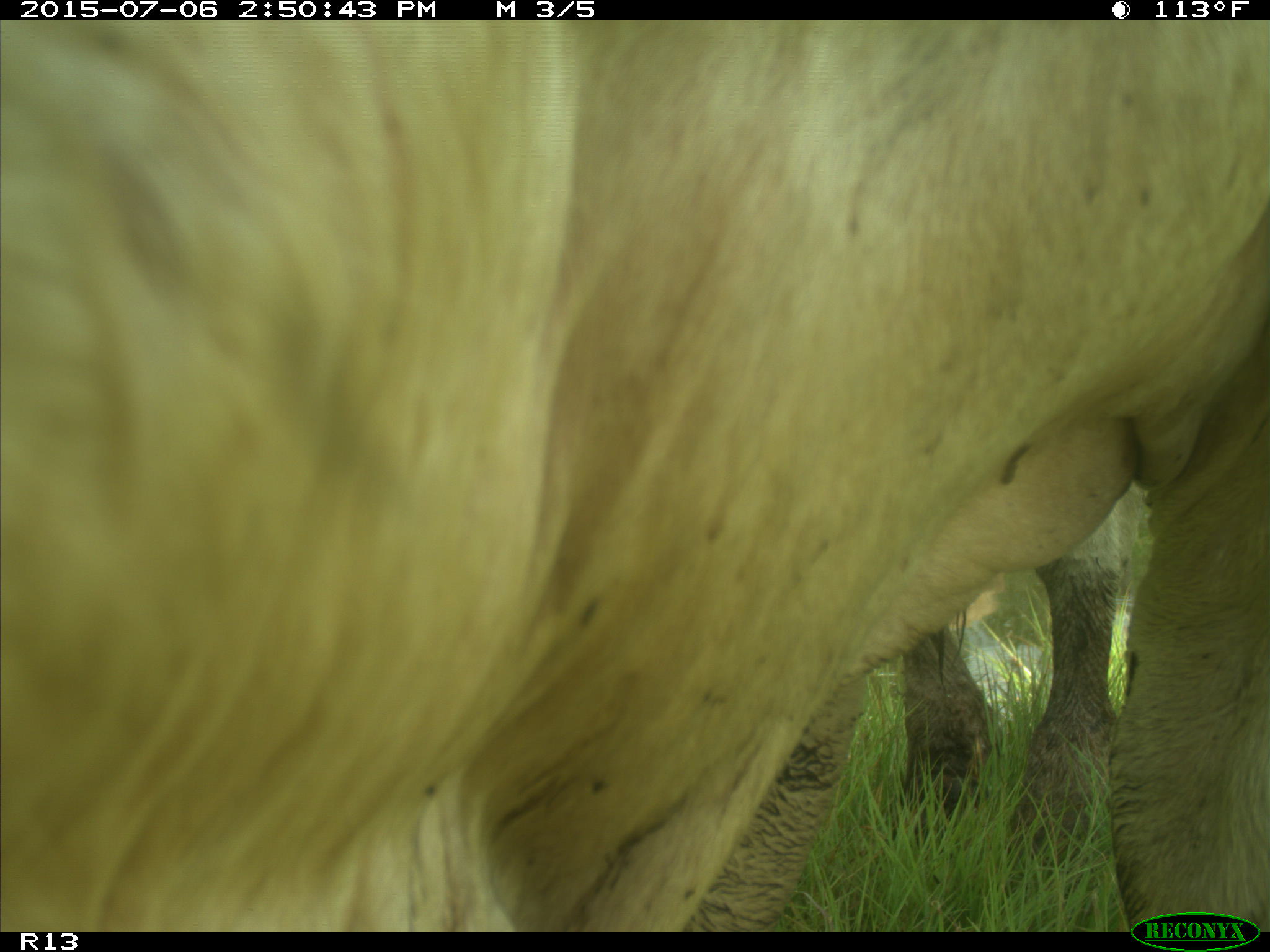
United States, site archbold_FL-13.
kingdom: Animalia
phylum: Chordata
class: Mammalia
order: Artiodactyla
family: Bovidae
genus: Bos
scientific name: Bos taurus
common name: domestic cow